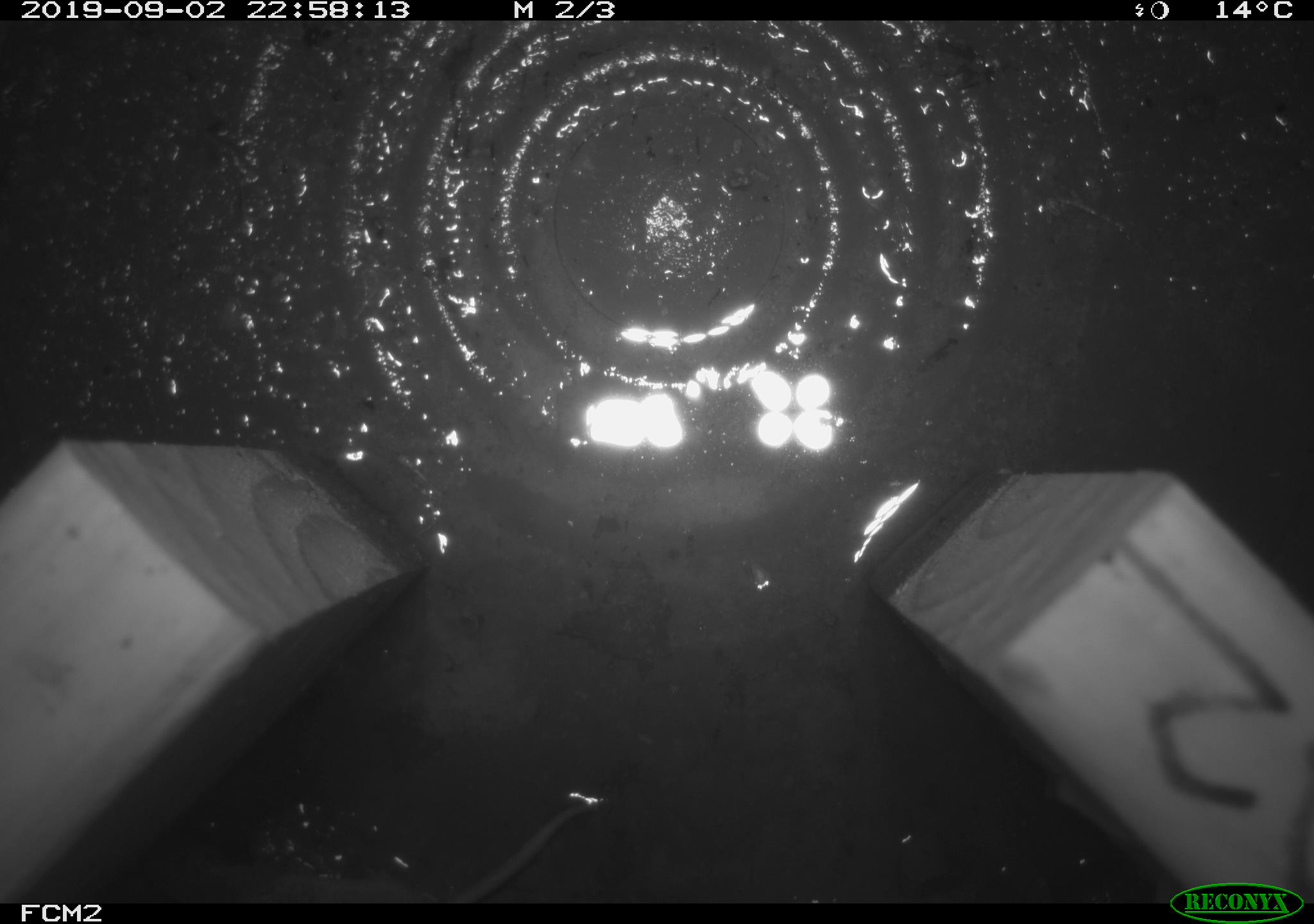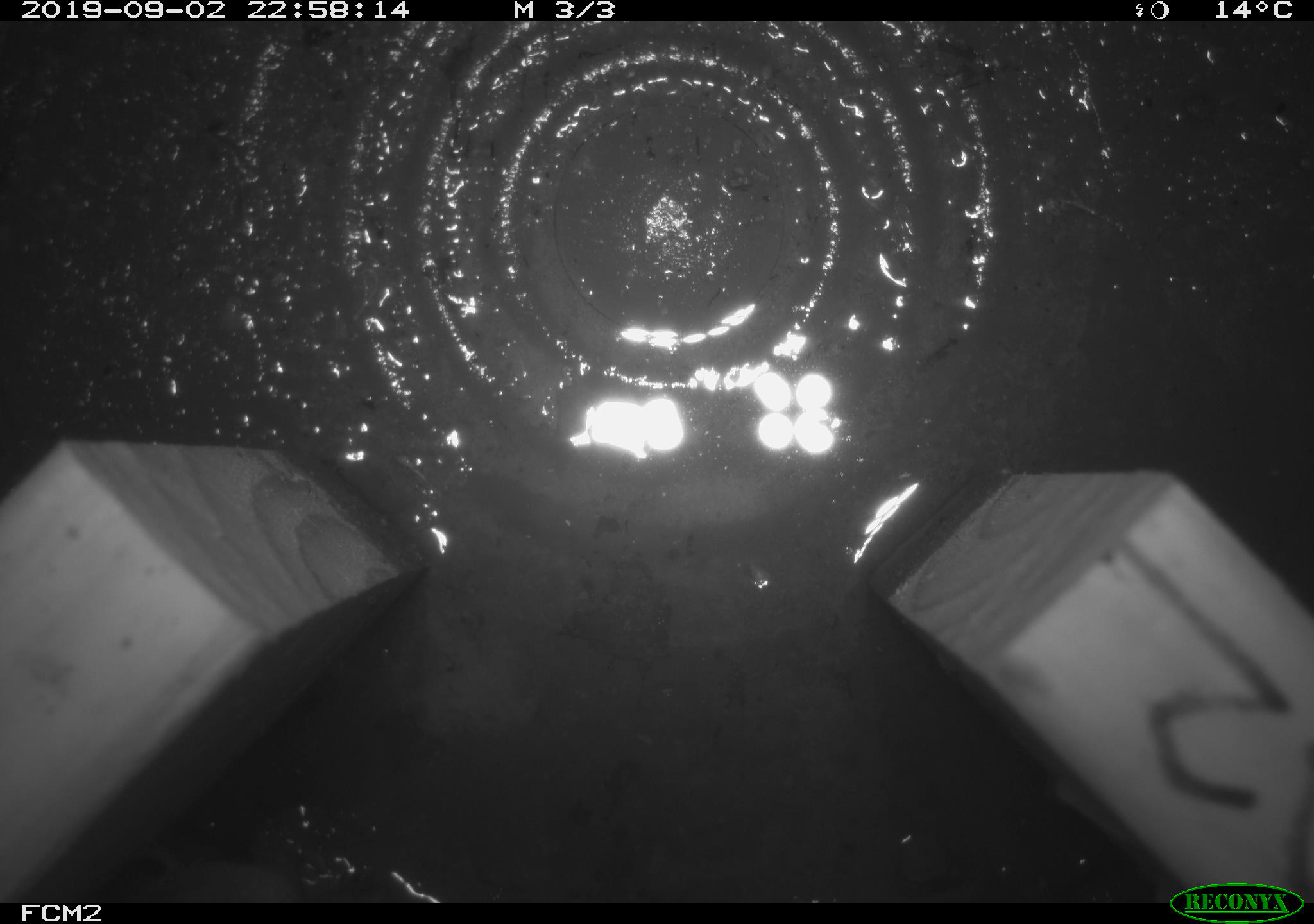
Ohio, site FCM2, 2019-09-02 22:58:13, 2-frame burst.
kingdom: Animalia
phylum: Chordata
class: Mammalia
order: Eulipotyphla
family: Soricidae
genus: Sorex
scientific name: Sorex cinereus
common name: masked shrew